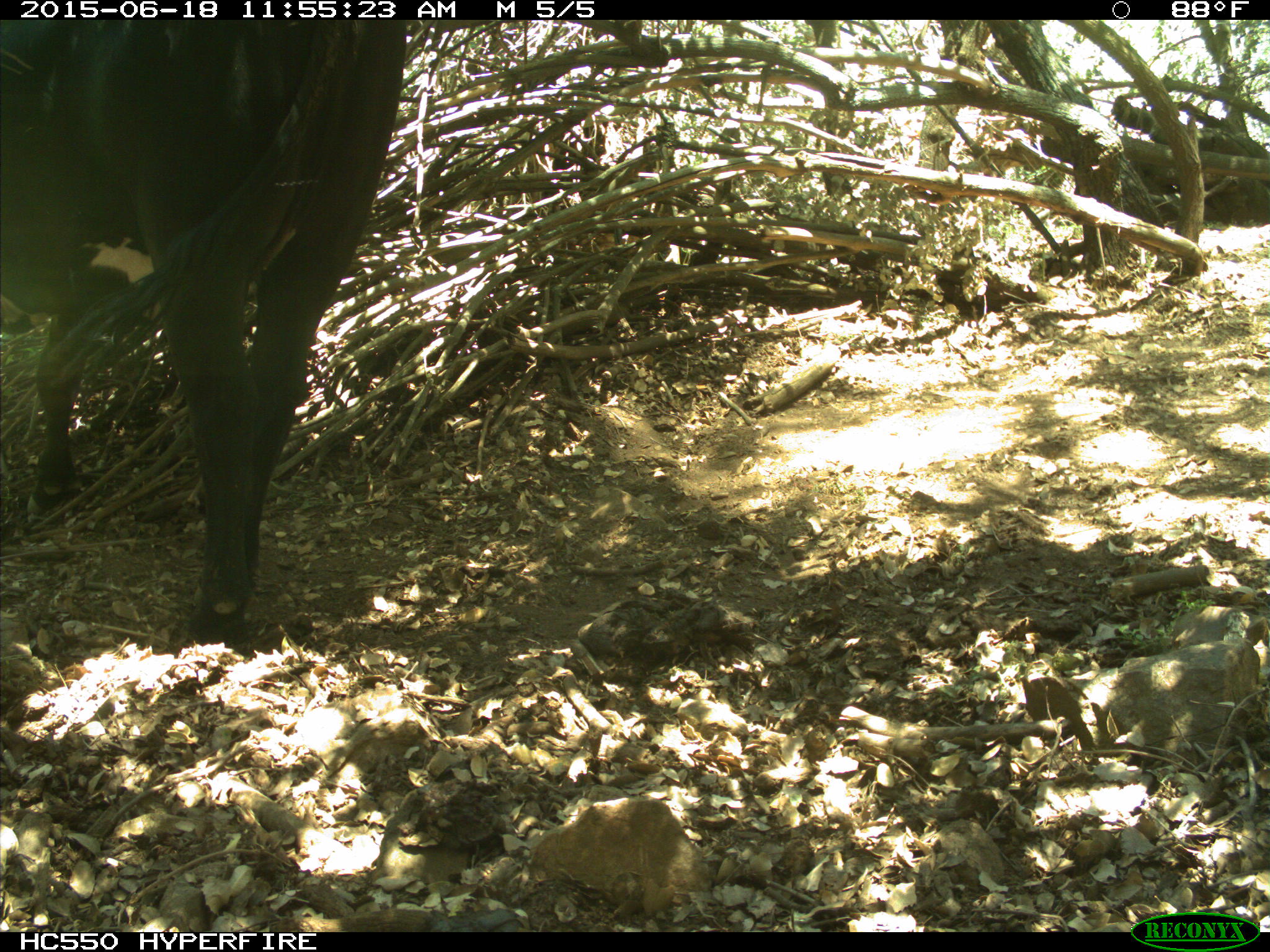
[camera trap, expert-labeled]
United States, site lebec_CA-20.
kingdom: Animalia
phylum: Chordata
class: Mammalia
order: Artiodactyla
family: Bovidae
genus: Bos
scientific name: Bos taurus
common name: domestic cow